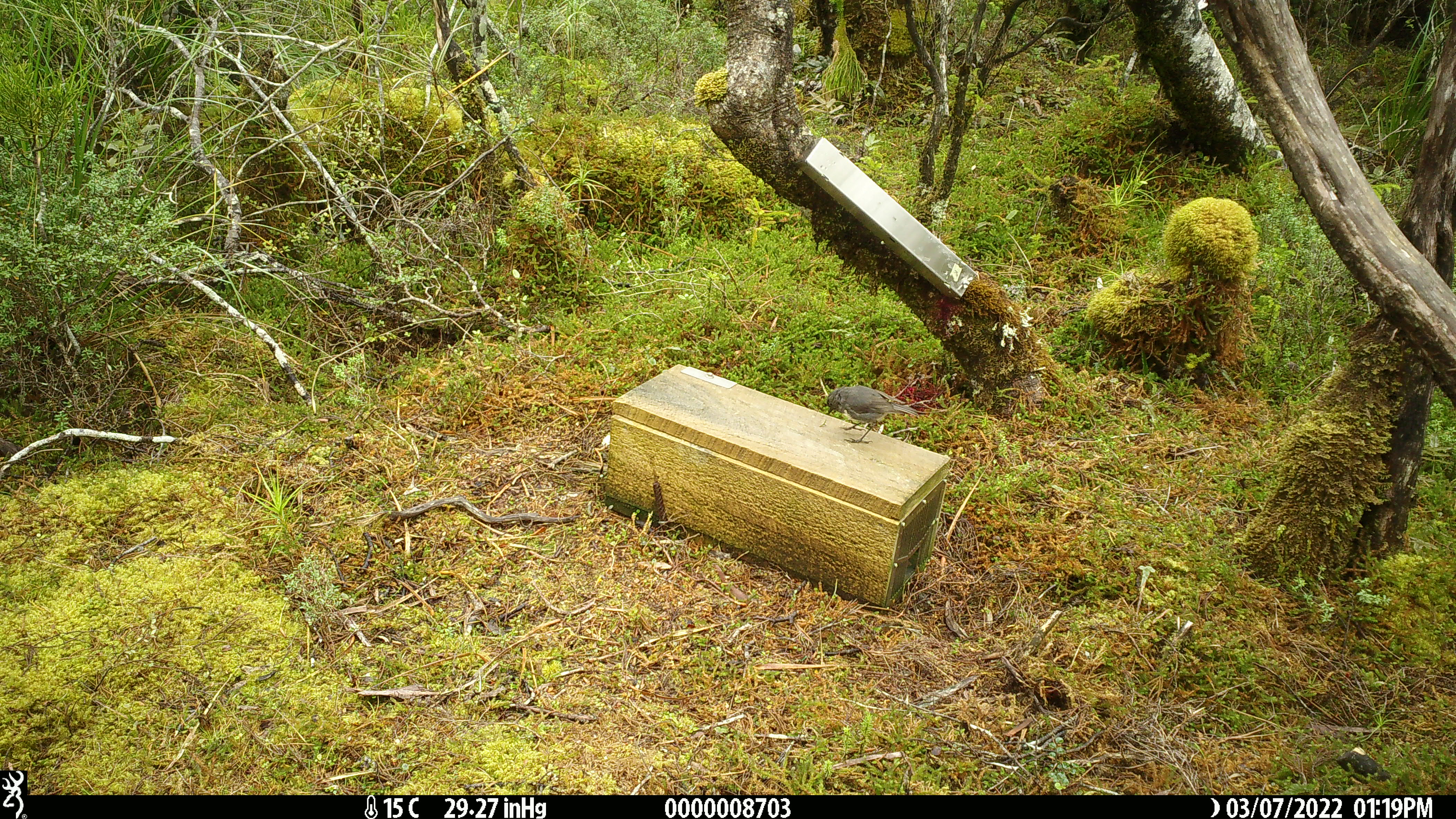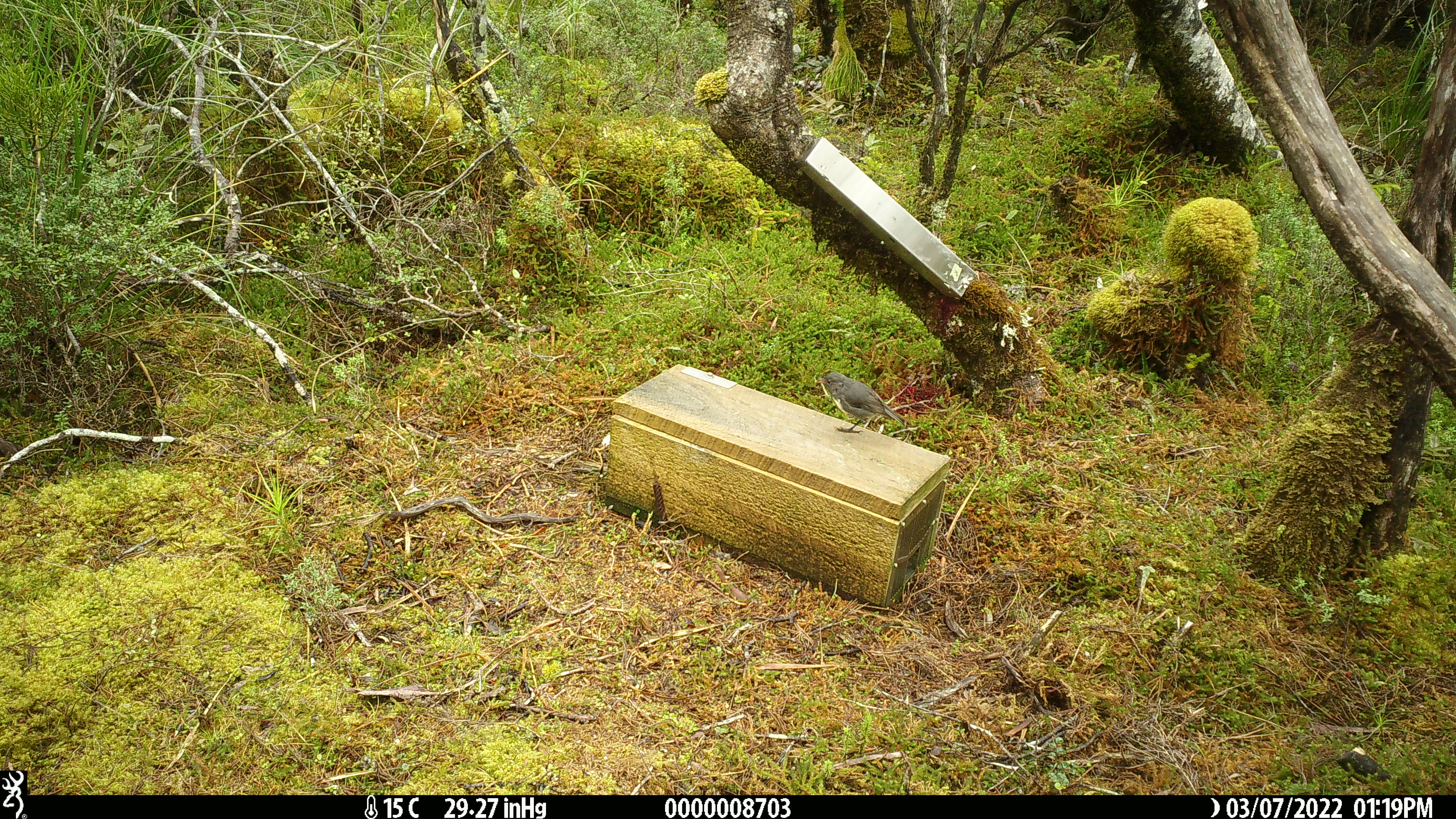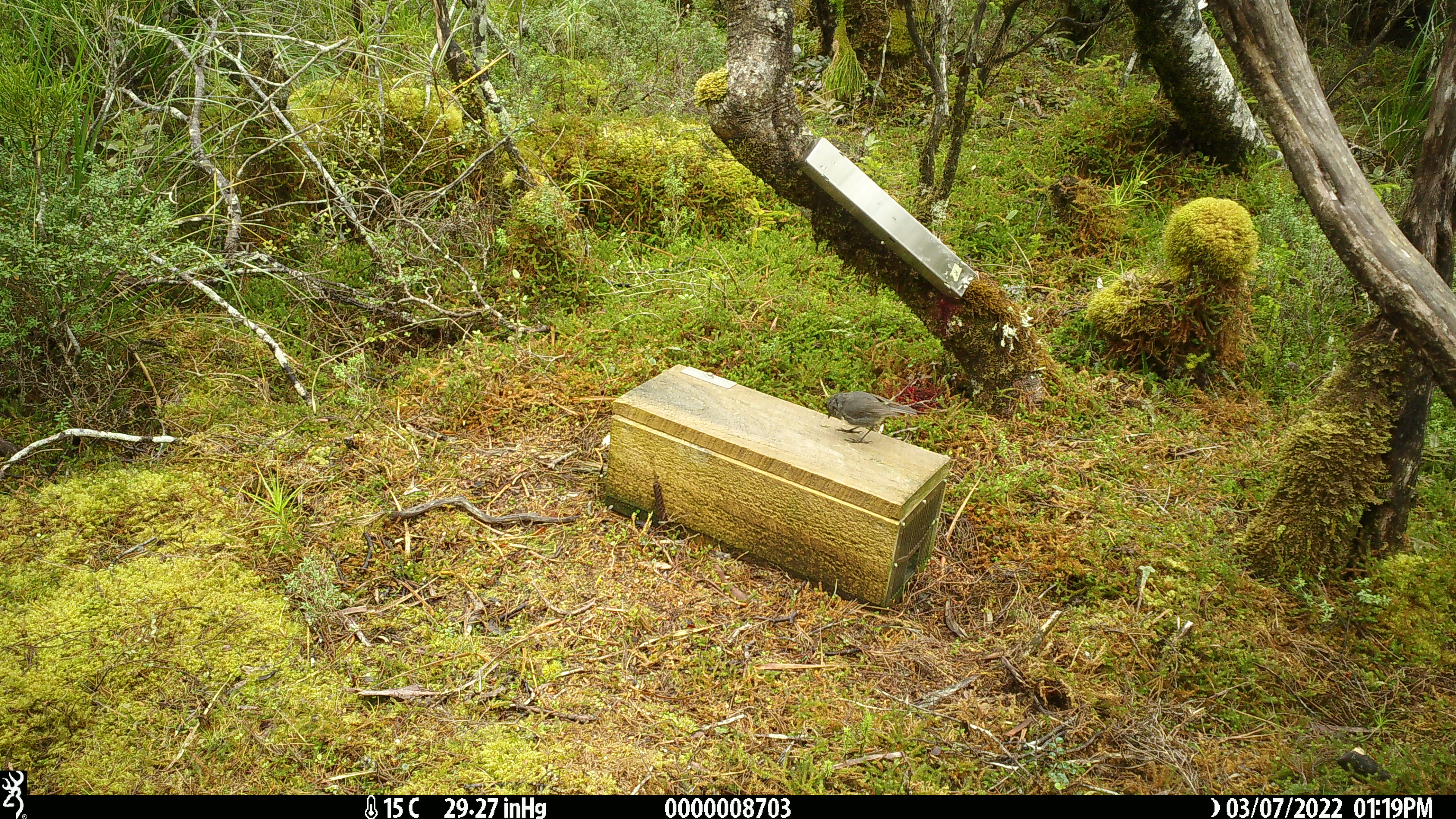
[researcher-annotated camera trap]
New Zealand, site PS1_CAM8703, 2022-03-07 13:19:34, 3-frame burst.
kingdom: Animalia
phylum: Chordata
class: Aves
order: Passeriformes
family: Petroicidae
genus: Petroica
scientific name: Petroica australis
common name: new zealand robin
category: robin